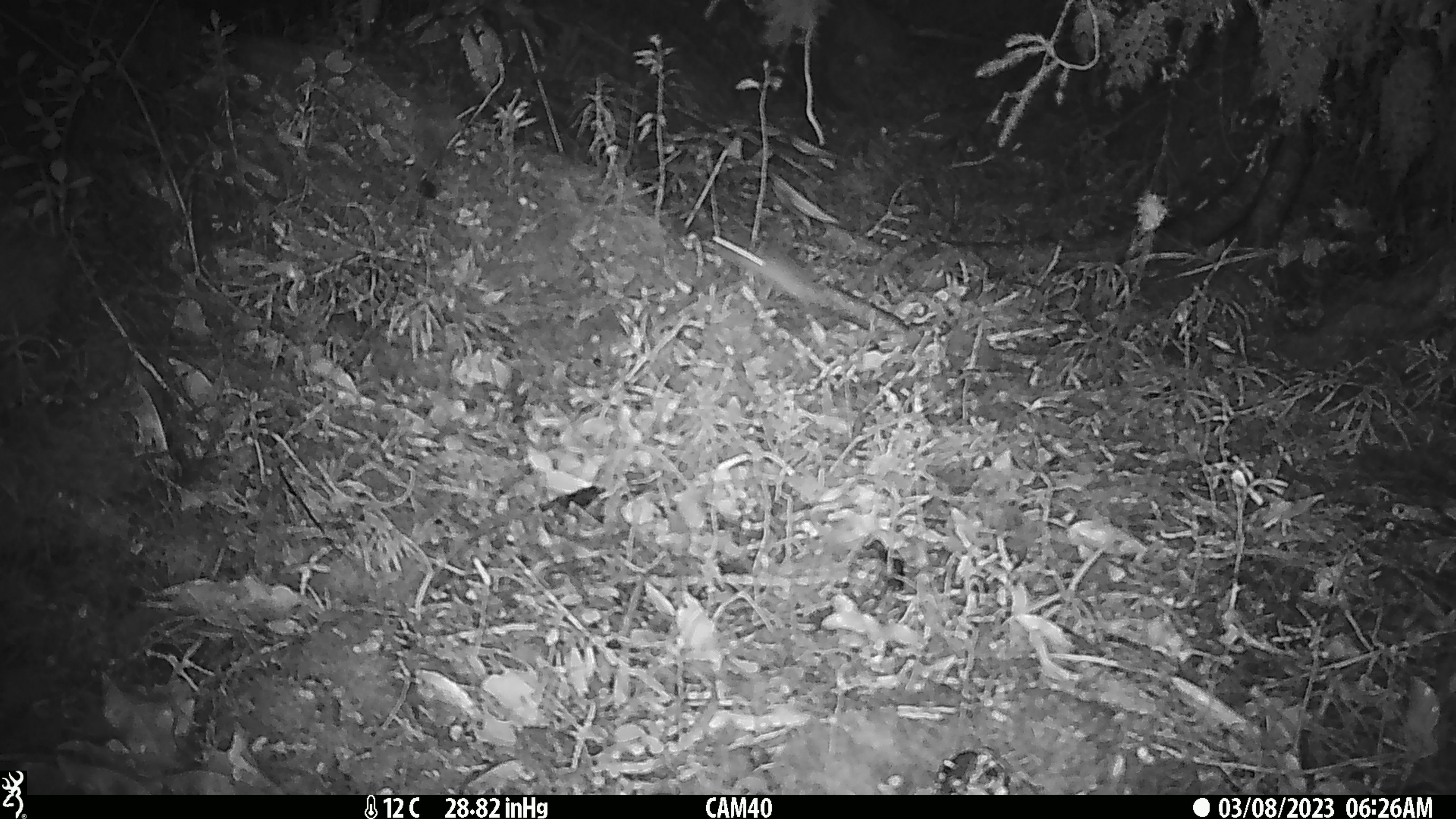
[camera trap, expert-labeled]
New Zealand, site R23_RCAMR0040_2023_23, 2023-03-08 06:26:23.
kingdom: Animalia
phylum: Chordata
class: Mammalia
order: Rodentia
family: Muridae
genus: Mus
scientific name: Mus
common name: mouse